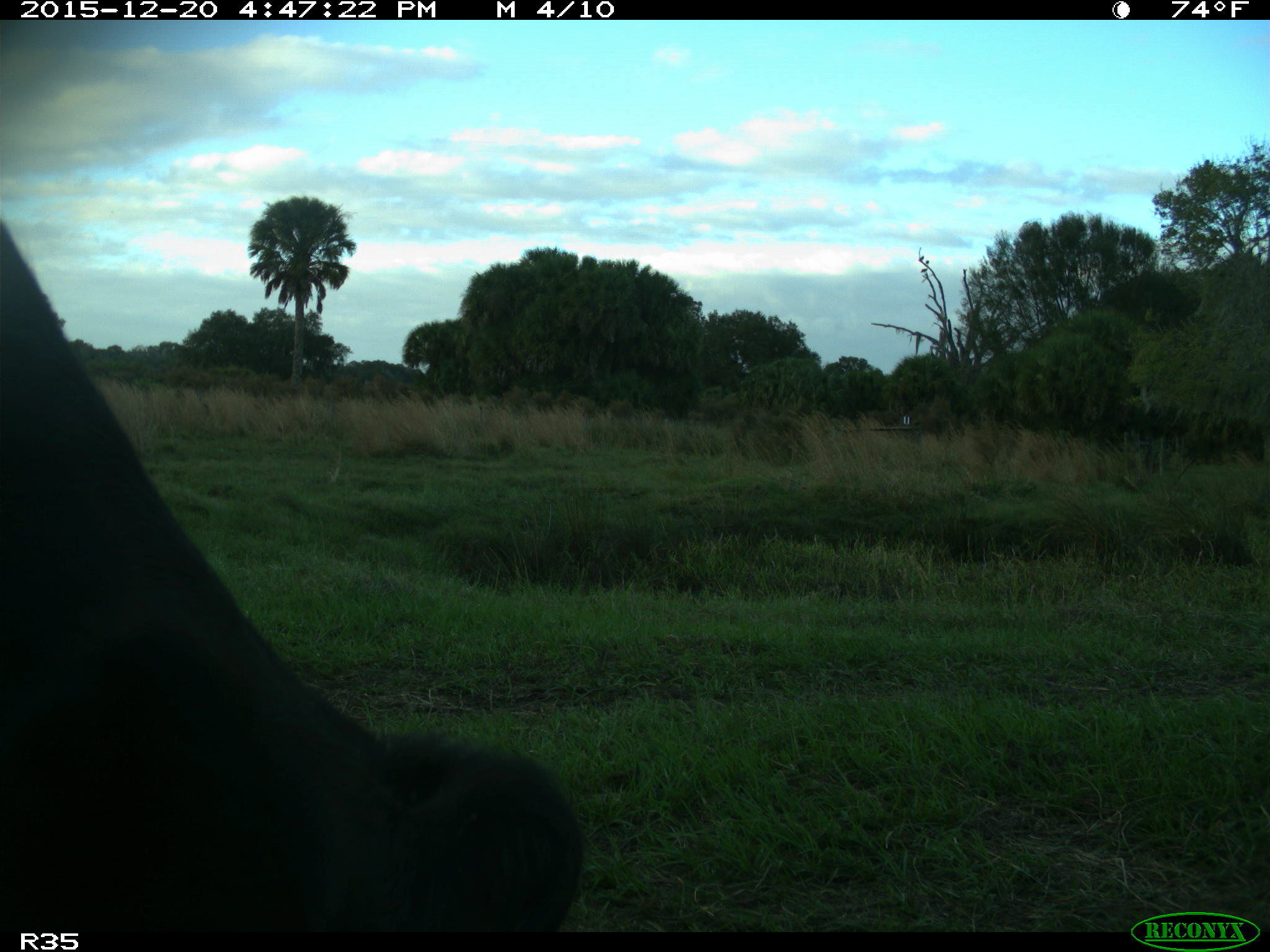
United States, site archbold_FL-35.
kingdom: Animalia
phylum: Chordata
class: Mammalia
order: Artiodactyla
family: Bovidae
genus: Bos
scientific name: Bos taurus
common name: domestic cow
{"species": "Bos taurus (domestic cow)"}